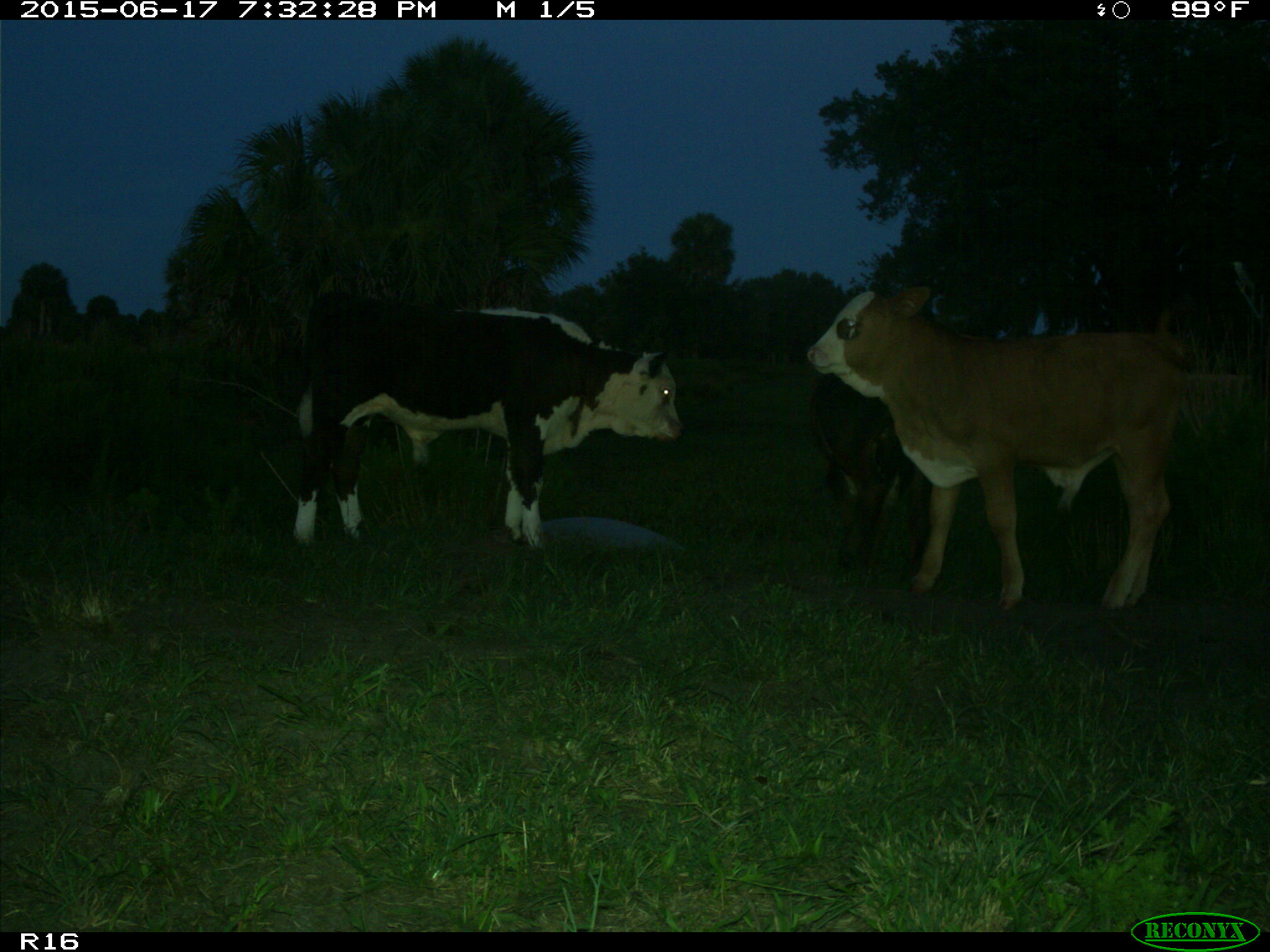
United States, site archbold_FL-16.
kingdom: Animalia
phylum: Chordata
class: Mammalia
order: Artiodactyla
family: Bovidae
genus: Bos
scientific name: Bos taurus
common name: domestic cow